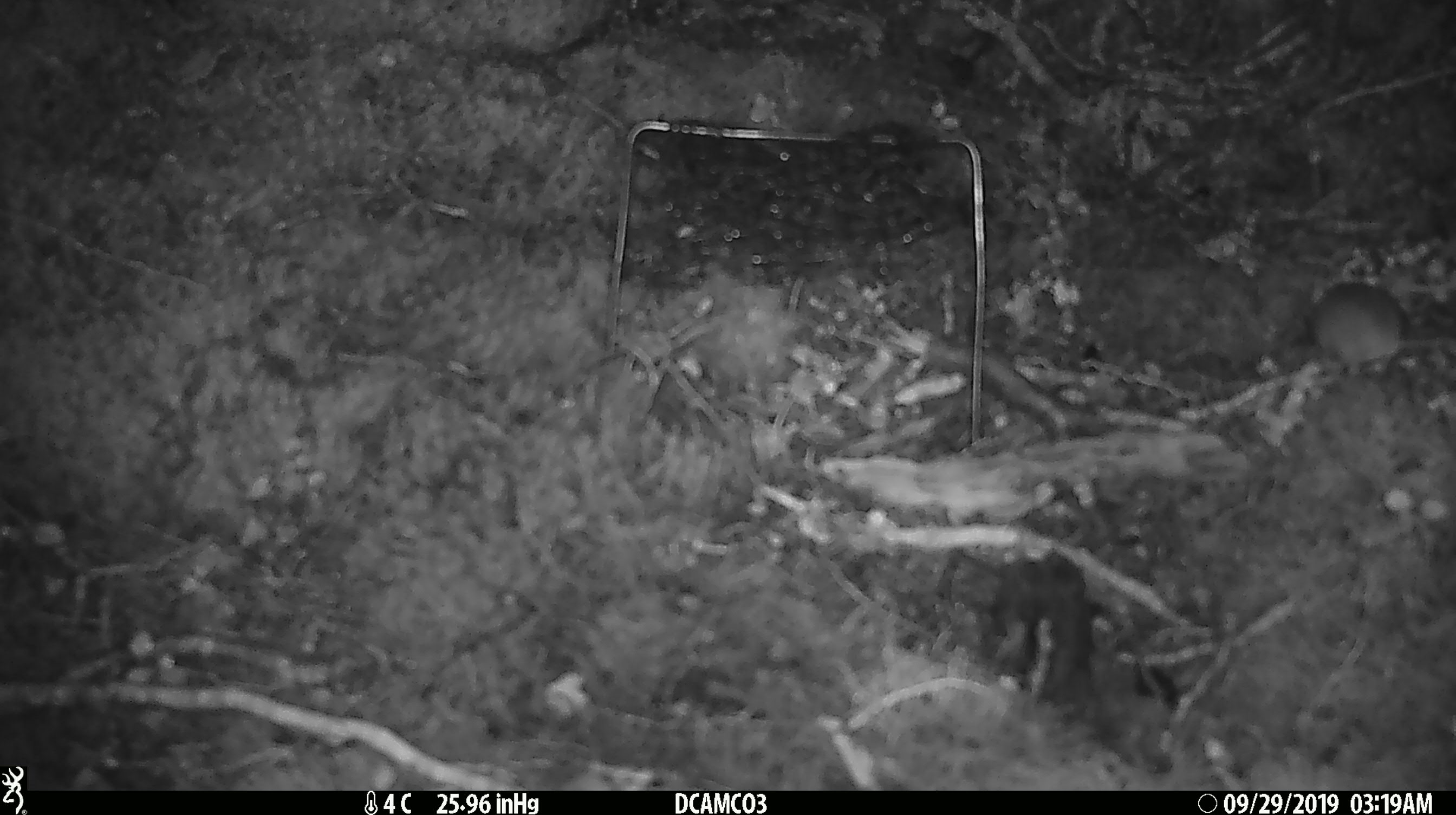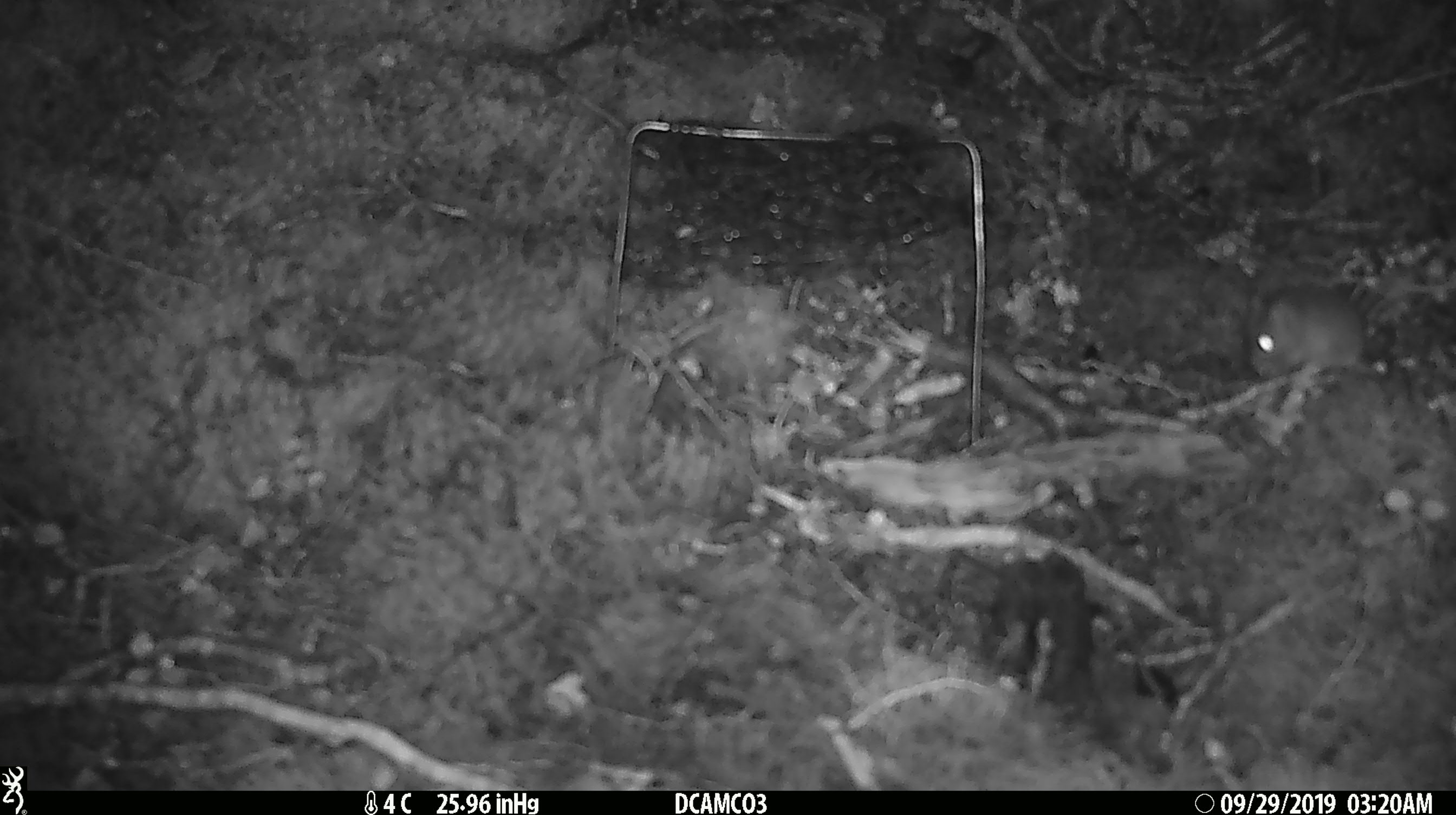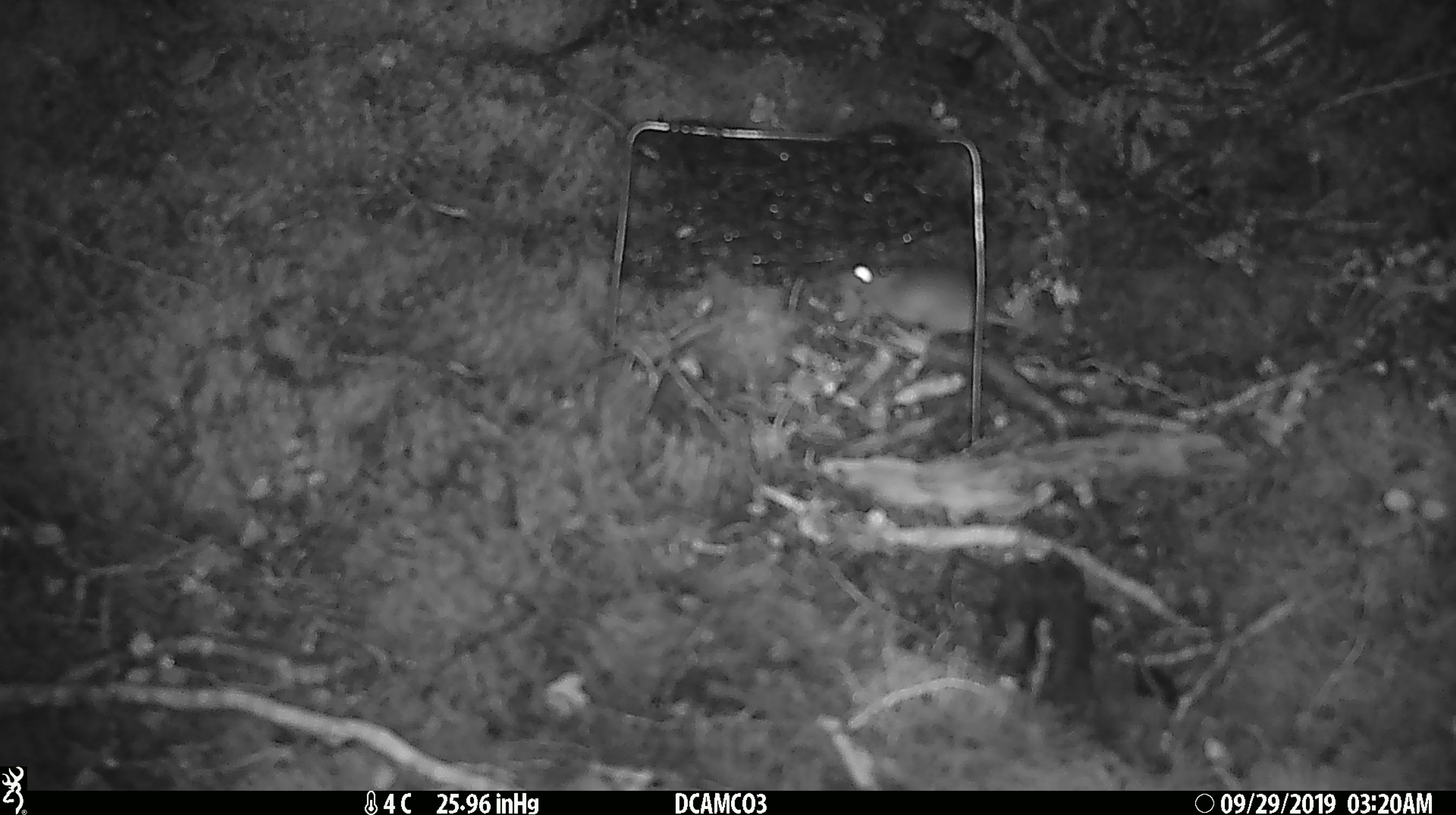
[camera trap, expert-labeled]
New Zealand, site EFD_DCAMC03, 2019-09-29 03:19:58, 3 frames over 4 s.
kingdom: Animalia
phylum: Chordata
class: Mammalia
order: Rodentia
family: Muridae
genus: Mus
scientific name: Mus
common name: mouse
Mouse (Mus).